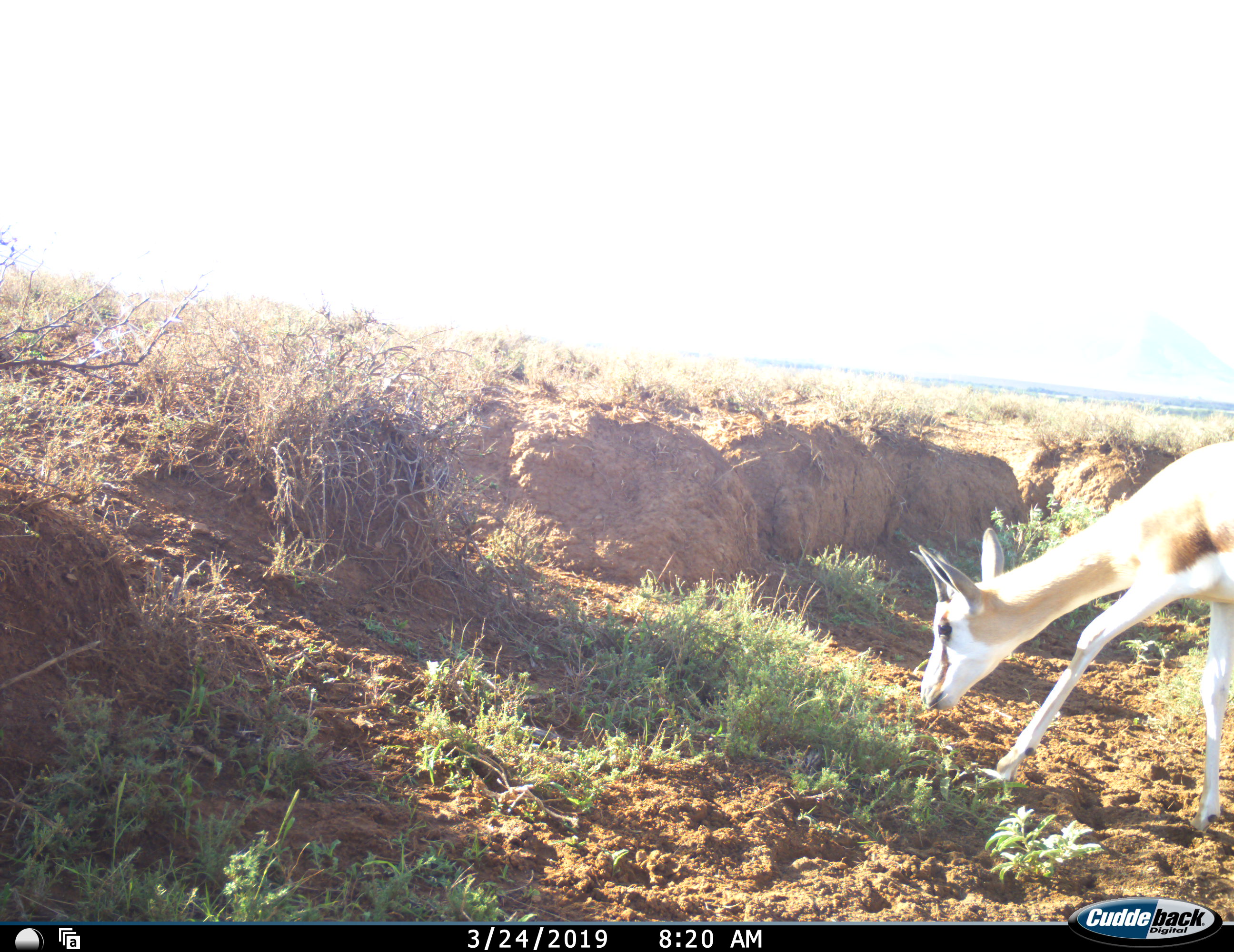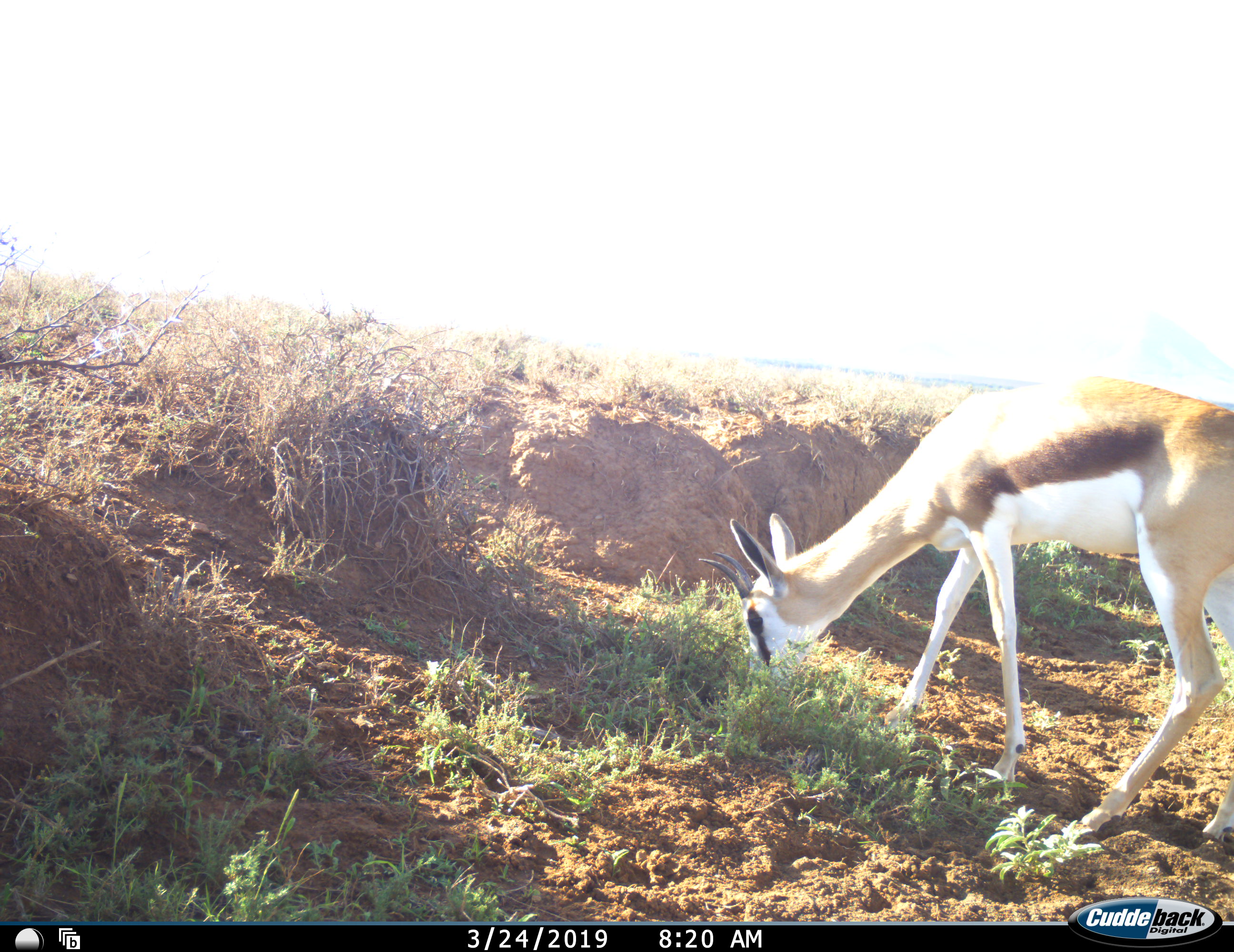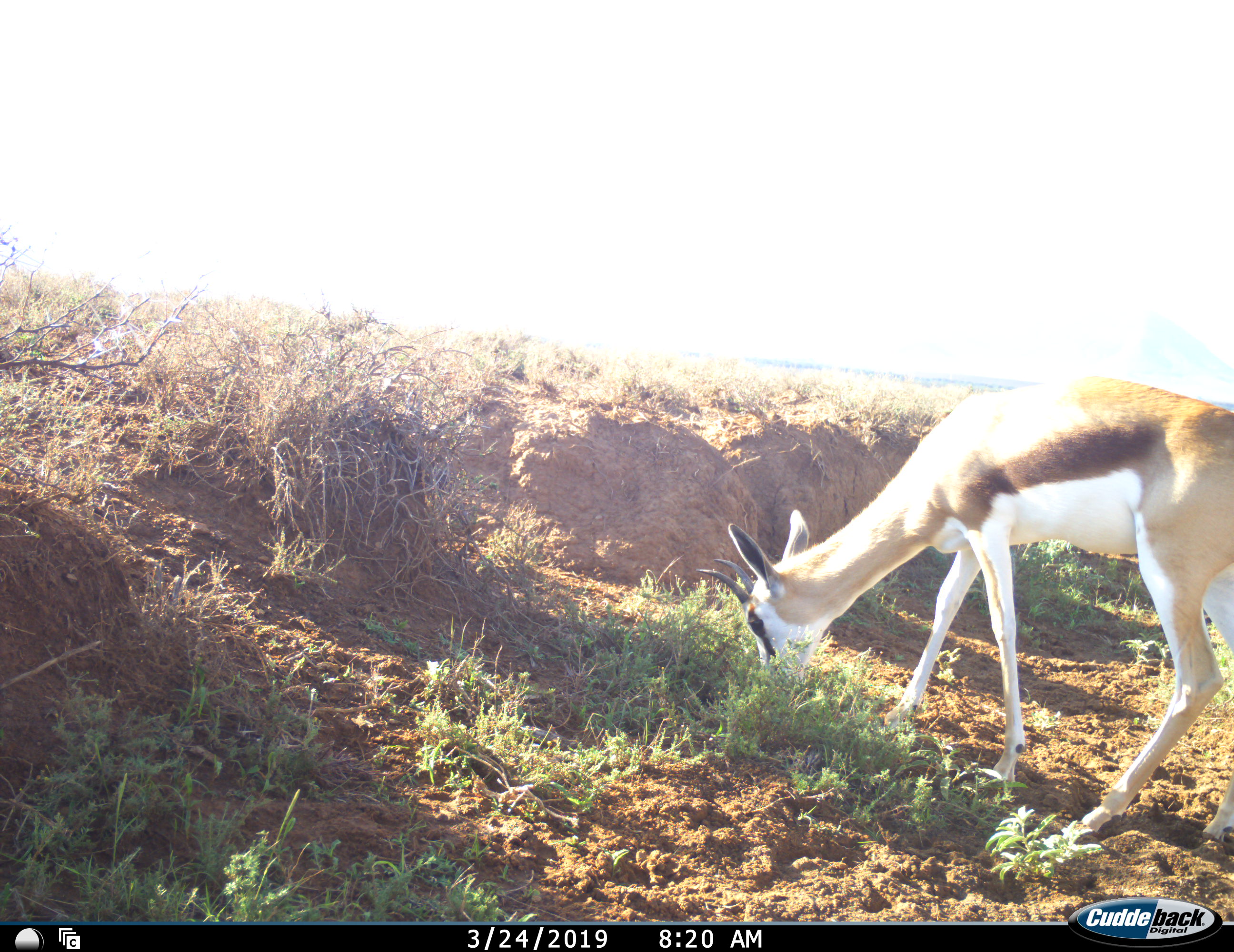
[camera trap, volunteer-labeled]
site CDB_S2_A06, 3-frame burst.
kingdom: Animalia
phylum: Chordata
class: Mammalia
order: Artiodactyla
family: Bovidae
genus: Antidorcas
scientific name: Antidorcas marsupialis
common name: springbok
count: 1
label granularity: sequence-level